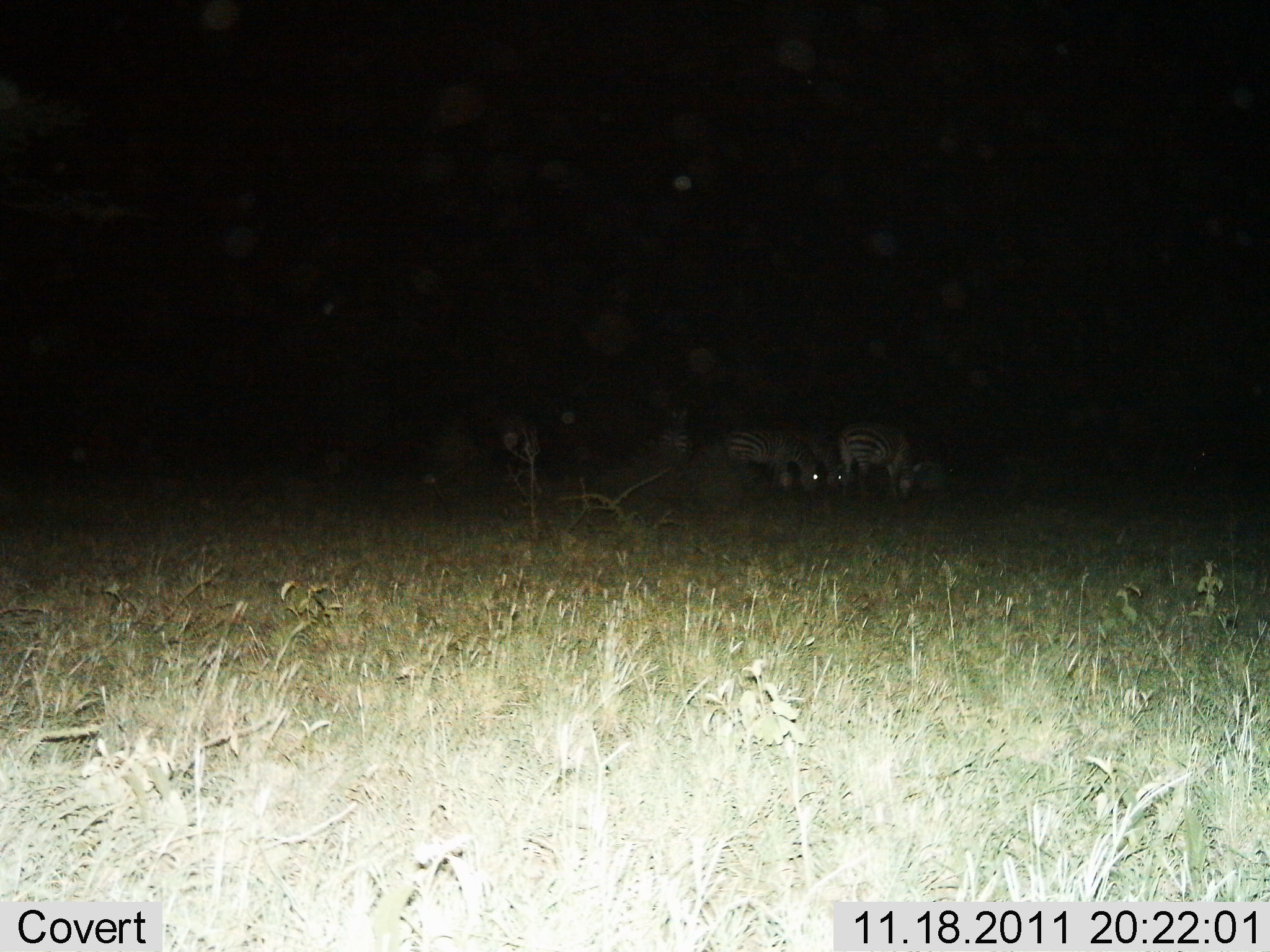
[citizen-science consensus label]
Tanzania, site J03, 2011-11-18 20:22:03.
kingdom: Animalia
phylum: Chordata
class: Mammalia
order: Perissodactyla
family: Equidae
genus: Equus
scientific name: Equus quagga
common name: plains zebra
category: zebra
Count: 4.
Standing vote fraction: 31%.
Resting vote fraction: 0%.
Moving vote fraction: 6%.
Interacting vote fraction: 0%.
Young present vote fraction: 0%.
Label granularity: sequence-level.